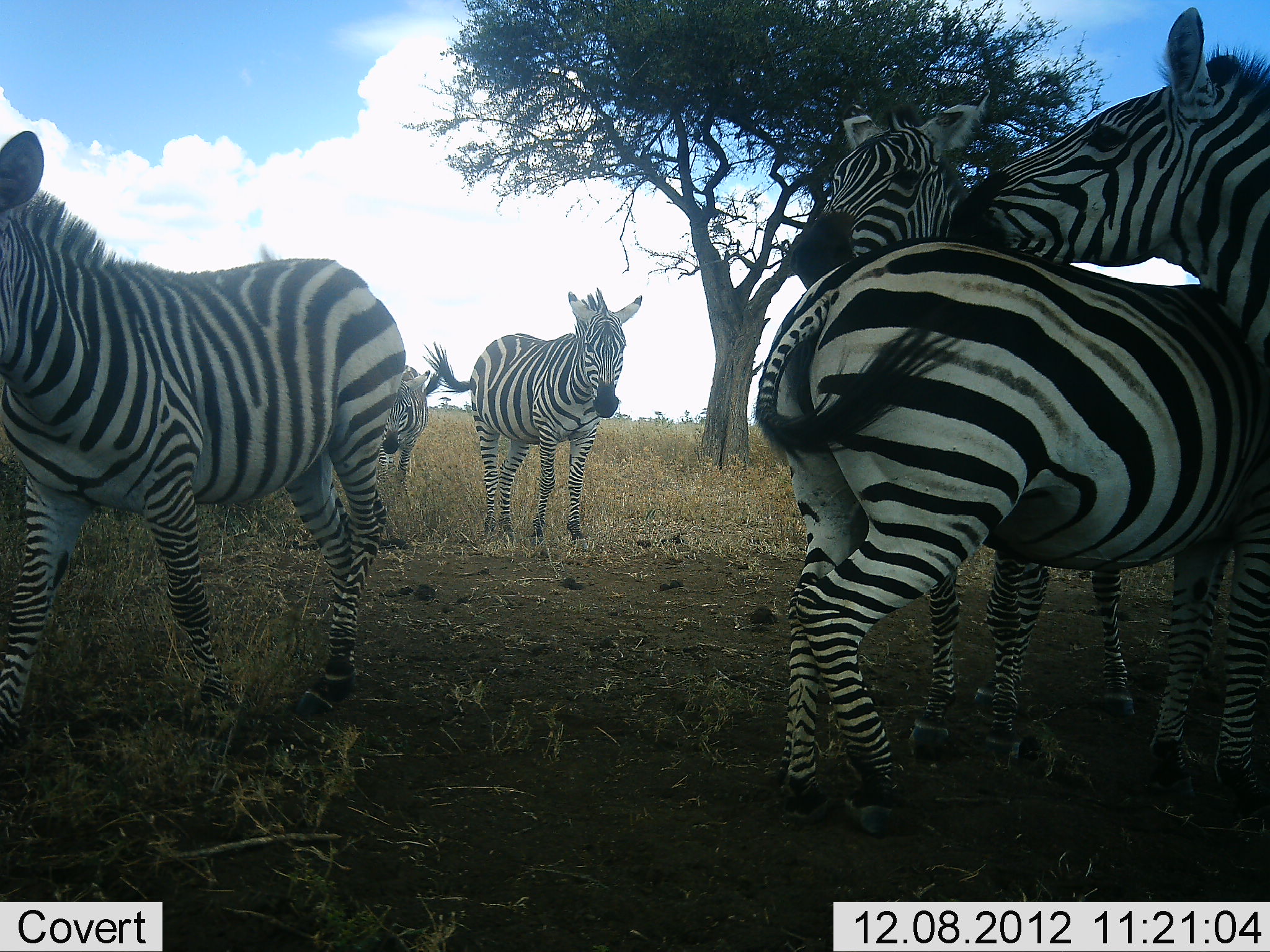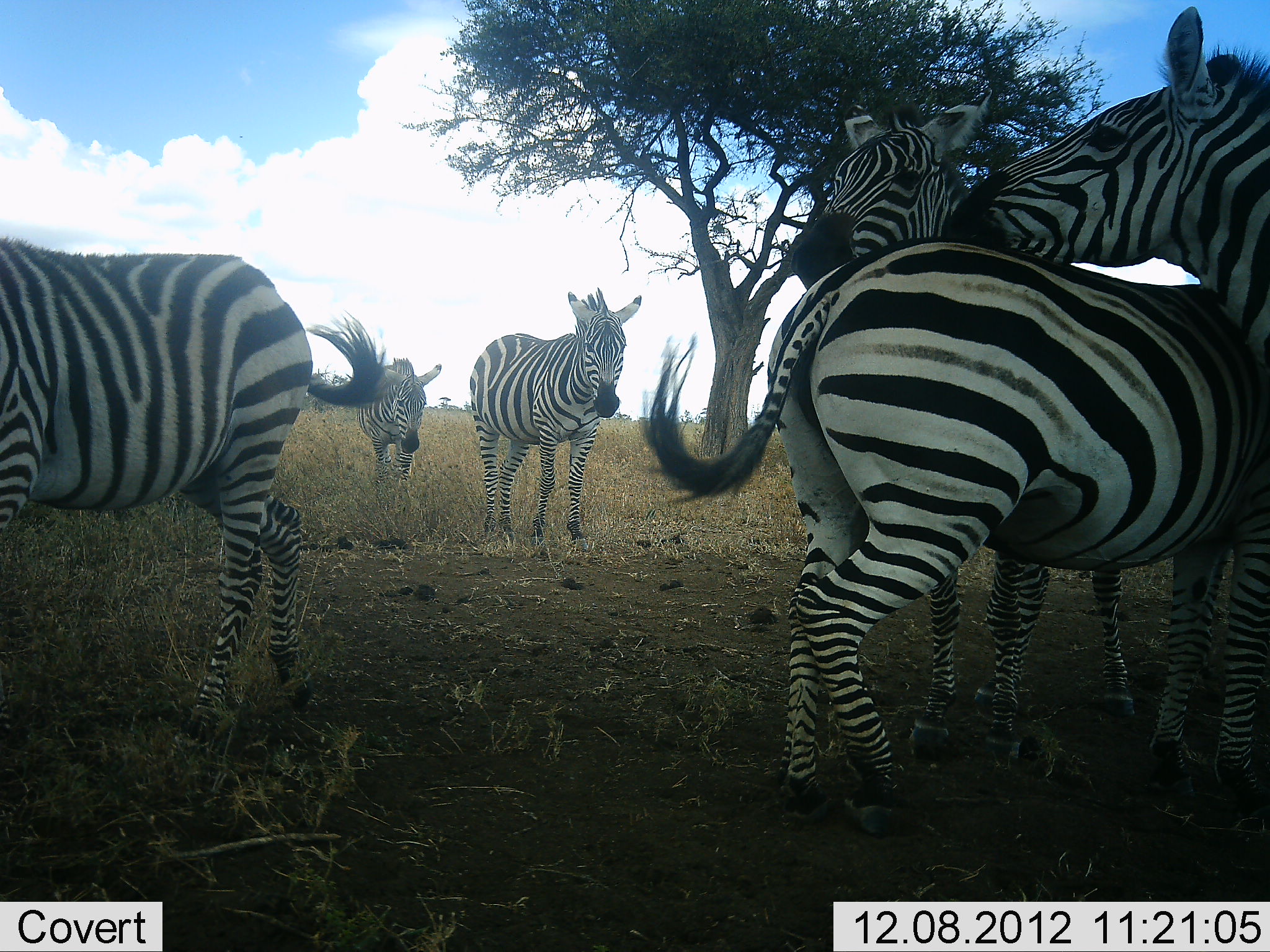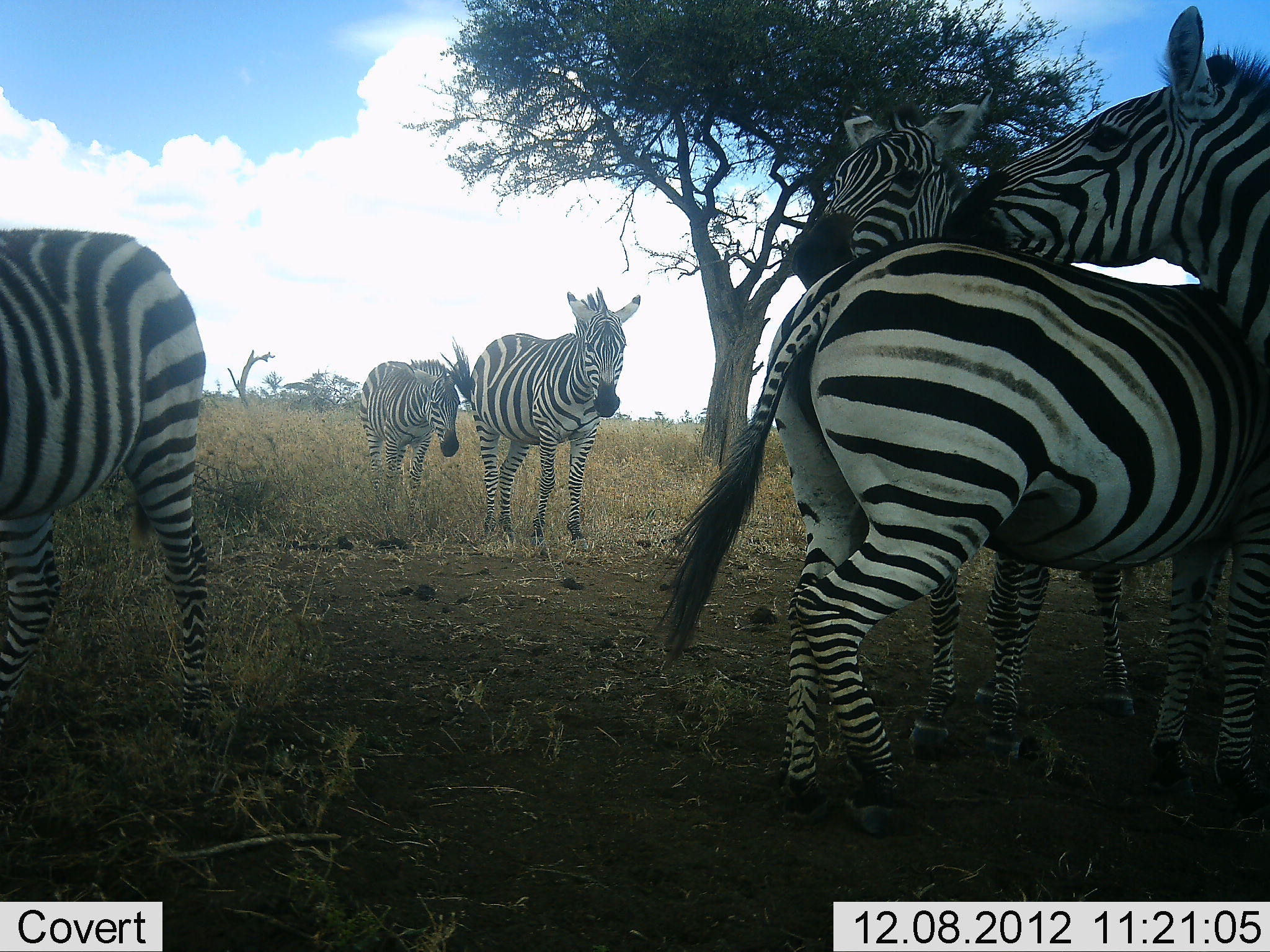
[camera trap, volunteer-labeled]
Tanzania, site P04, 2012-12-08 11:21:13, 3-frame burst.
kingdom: Animalia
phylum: Chordata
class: Mammalia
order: Perissodactyla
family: Equidae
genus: Equus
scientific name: Equus quagga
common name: plains zebra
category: zebra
Zebra (plains zebra) (Equus quagga), count 6. Behavior (volunteer vote fractions): standing 90%, resting 0%, moving 70%, interacting 50%. Young present (vote fraction): 30%. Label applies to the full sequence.